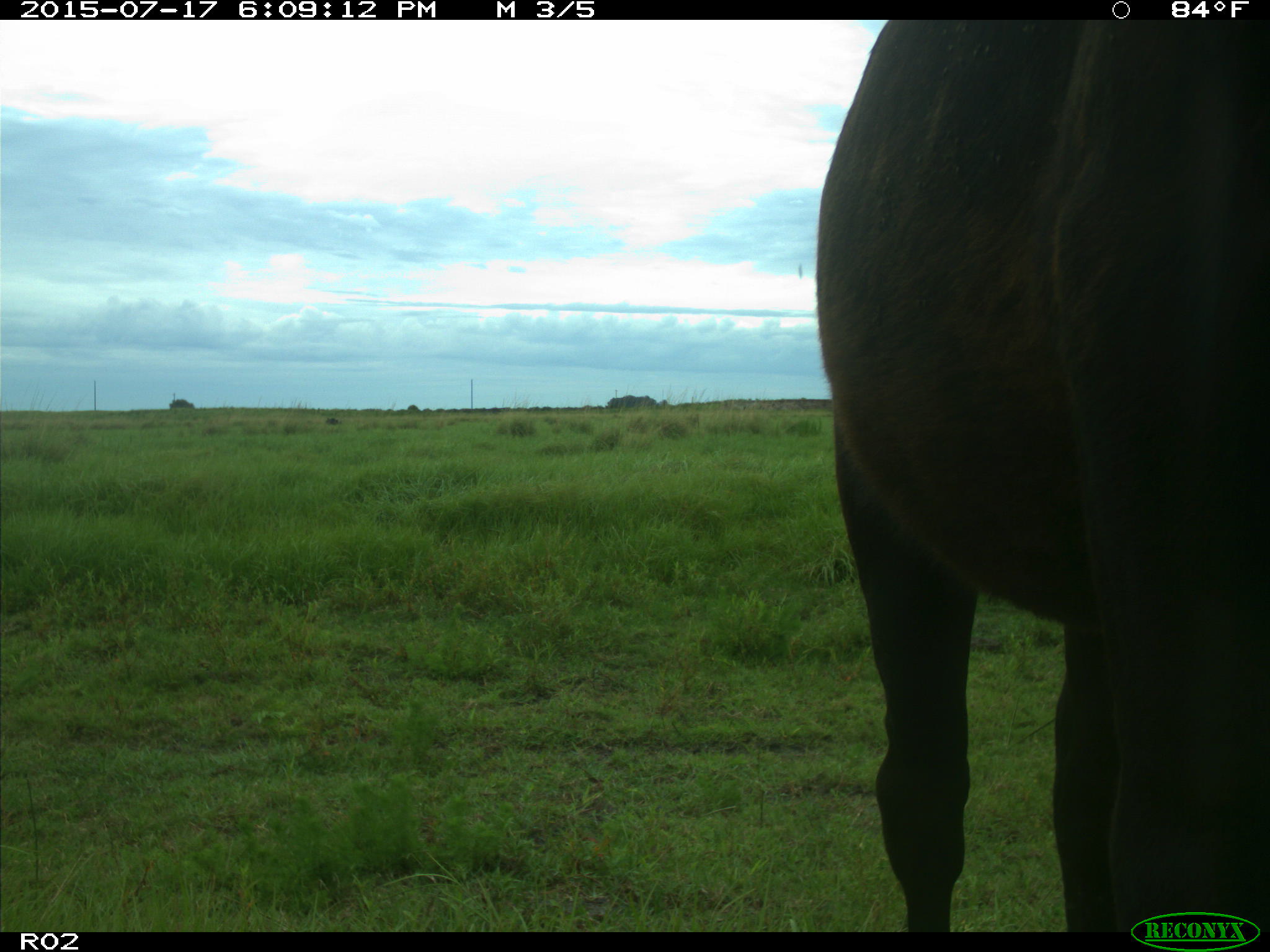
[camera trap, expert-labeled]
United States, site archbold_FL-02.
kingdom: Animalia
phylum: Chordata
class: Mammalia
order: Artiodactyla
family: Bovidae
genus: Bos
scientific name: Bos taurus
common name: domestic cow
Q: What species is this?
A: Bos taurus (domestic cow).